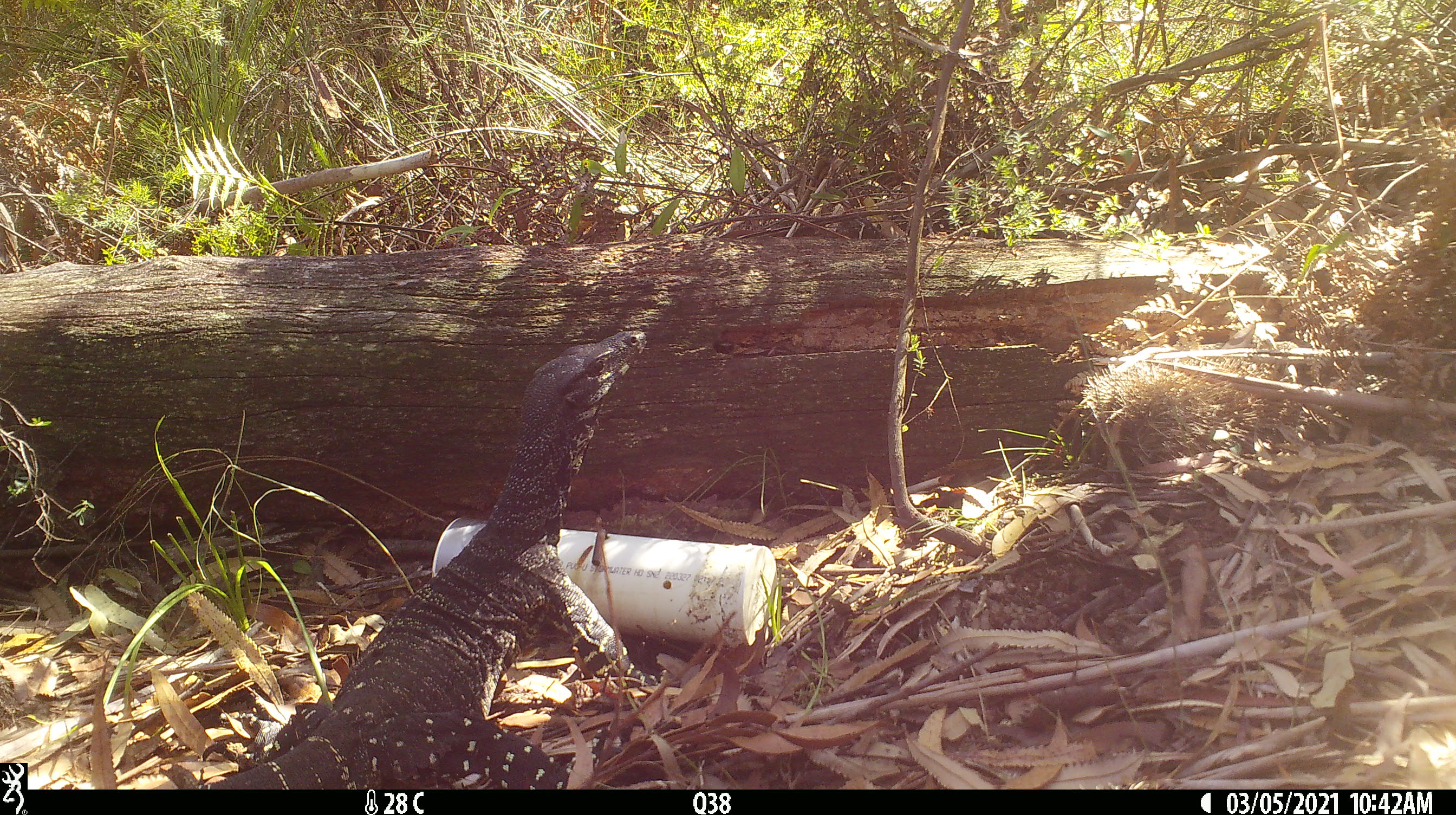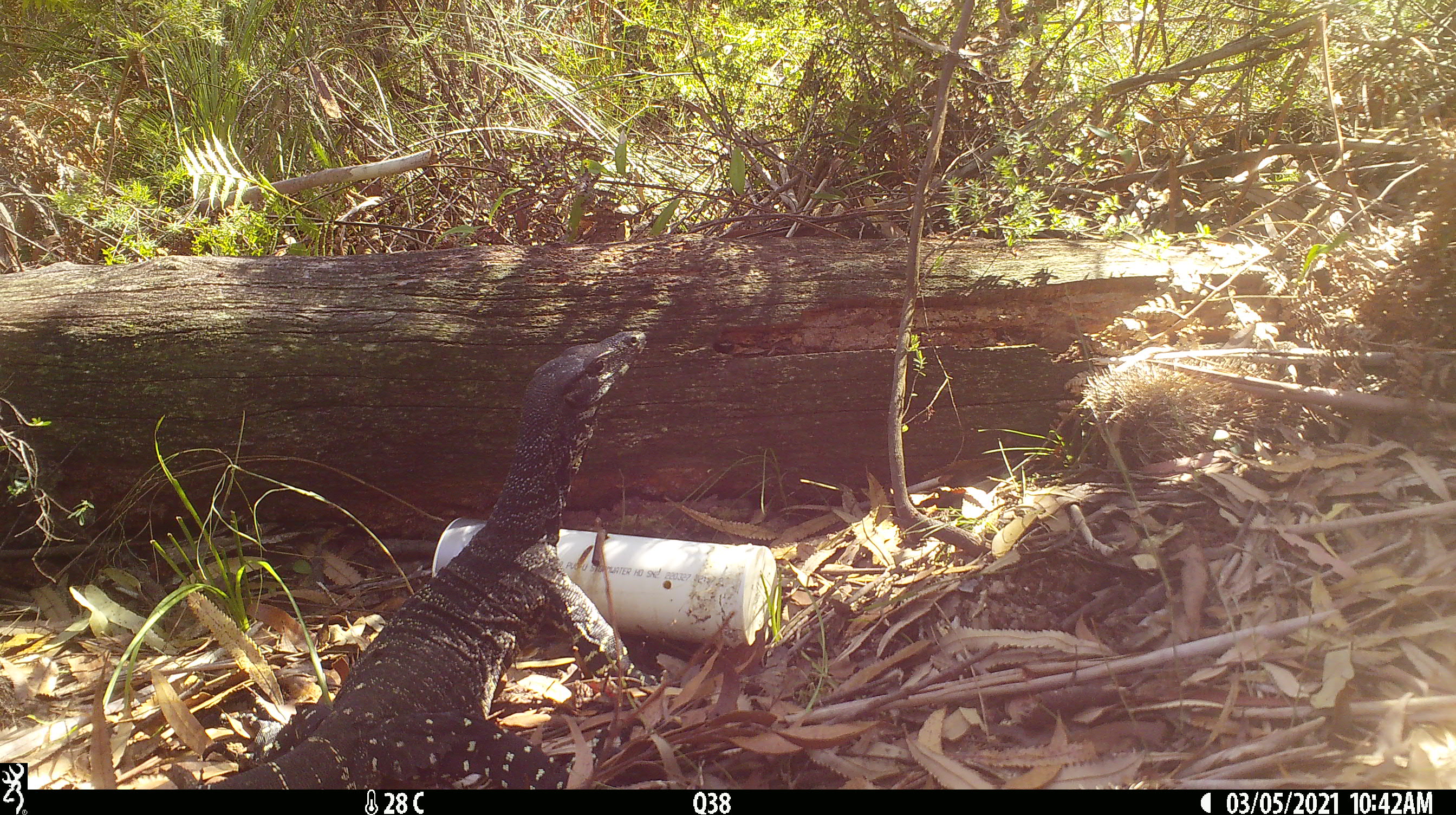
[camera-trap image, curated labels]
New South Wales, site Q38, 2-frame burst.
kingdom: Animalia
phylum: Chordata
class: Reptilia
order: Squamata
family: Varanidae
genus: Varanus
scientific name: Varanus varius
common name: lace monitor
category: goanna